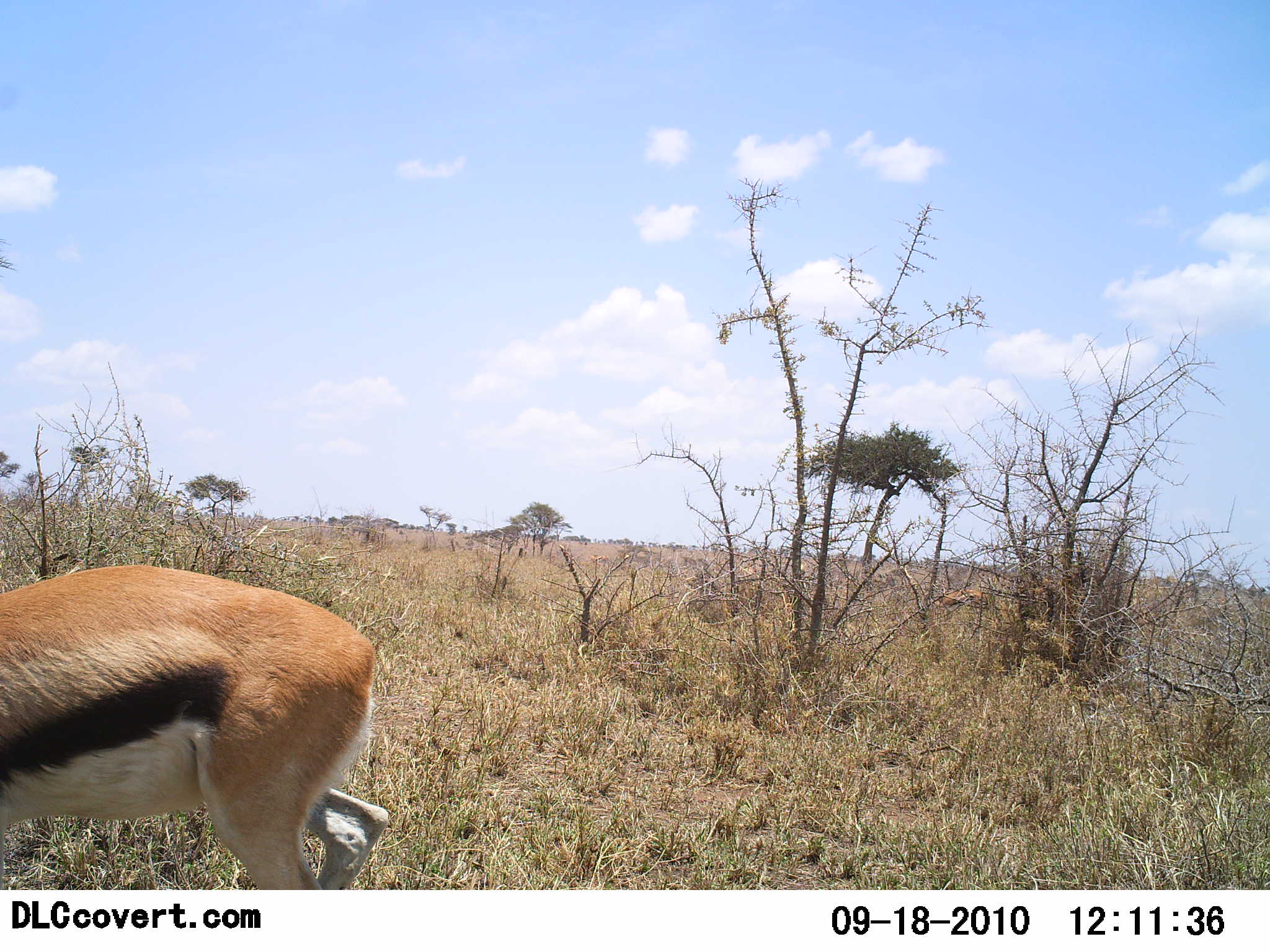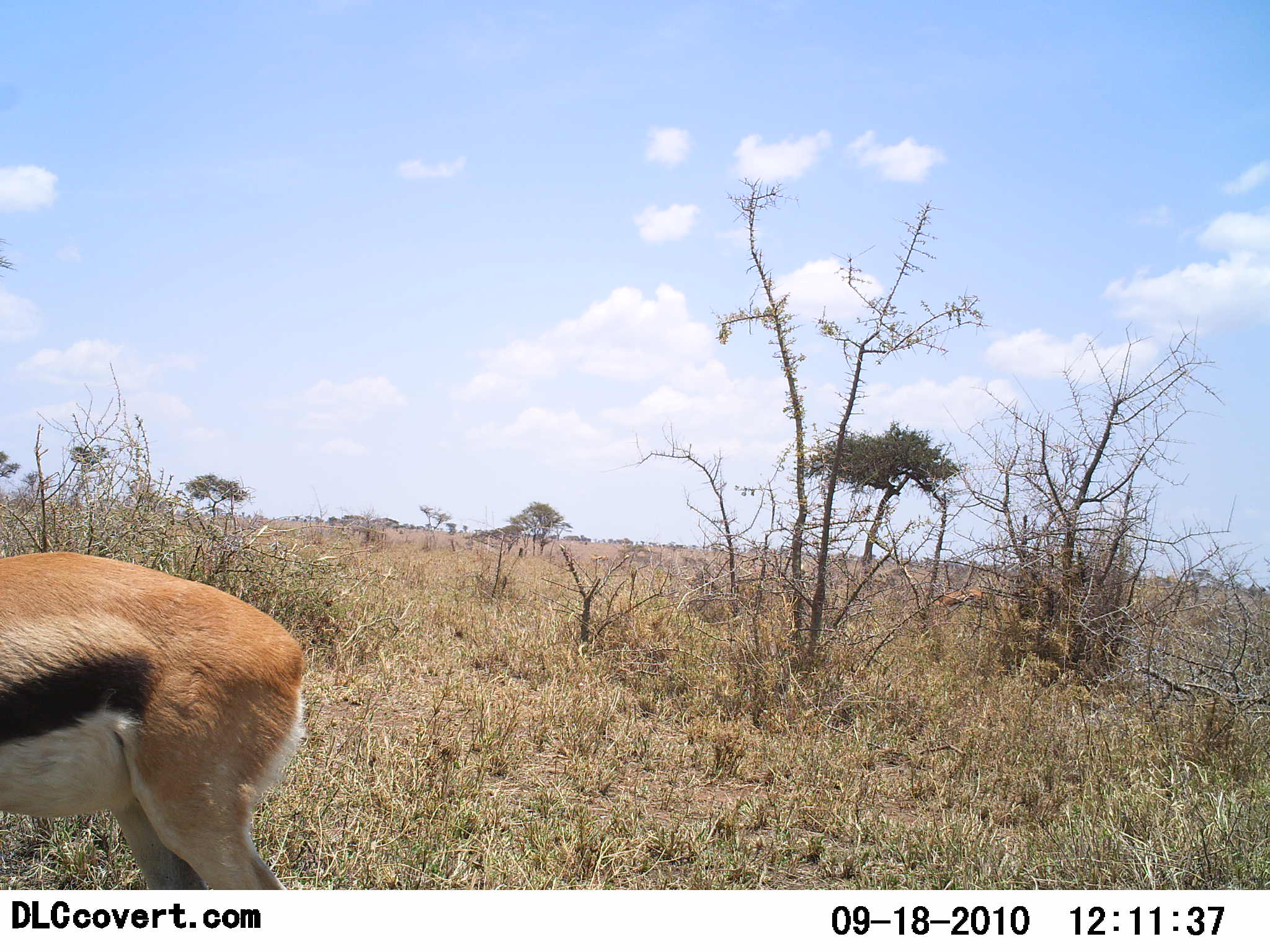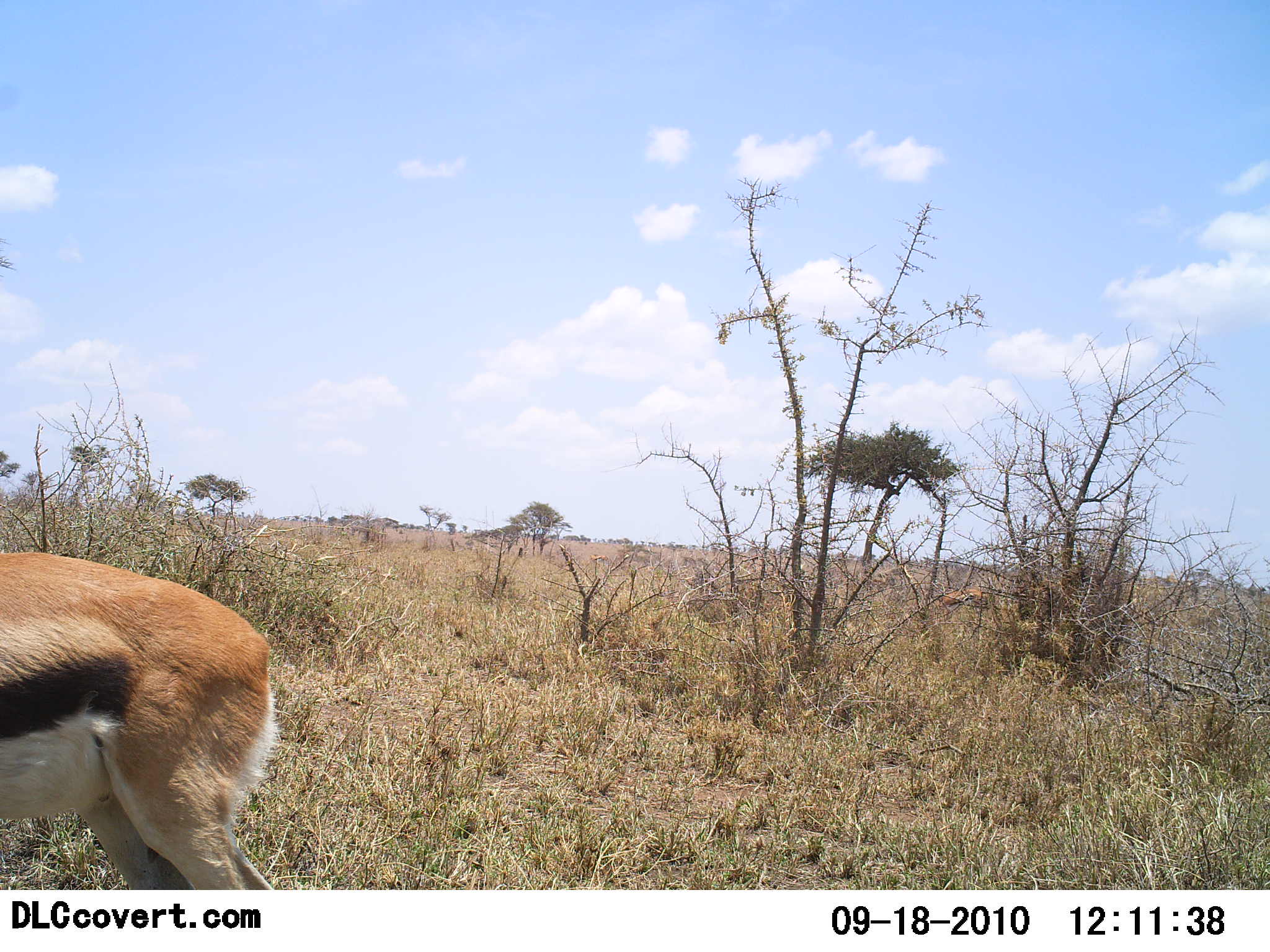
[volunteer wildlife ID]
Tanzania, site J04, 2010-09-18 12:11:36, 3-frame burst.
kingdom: Animalia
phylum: Chordata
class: Mammalia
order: Artiodactyla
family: Bovidae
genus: Eudorcas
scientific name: Eudorcas thomsonii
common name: thomson's gazelle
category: gazellethomsons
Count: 1.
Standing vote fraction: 50%.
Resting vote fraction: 0%.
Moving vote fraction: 50%.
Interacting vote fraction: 0%.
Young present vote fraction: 0%.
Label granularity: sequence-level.